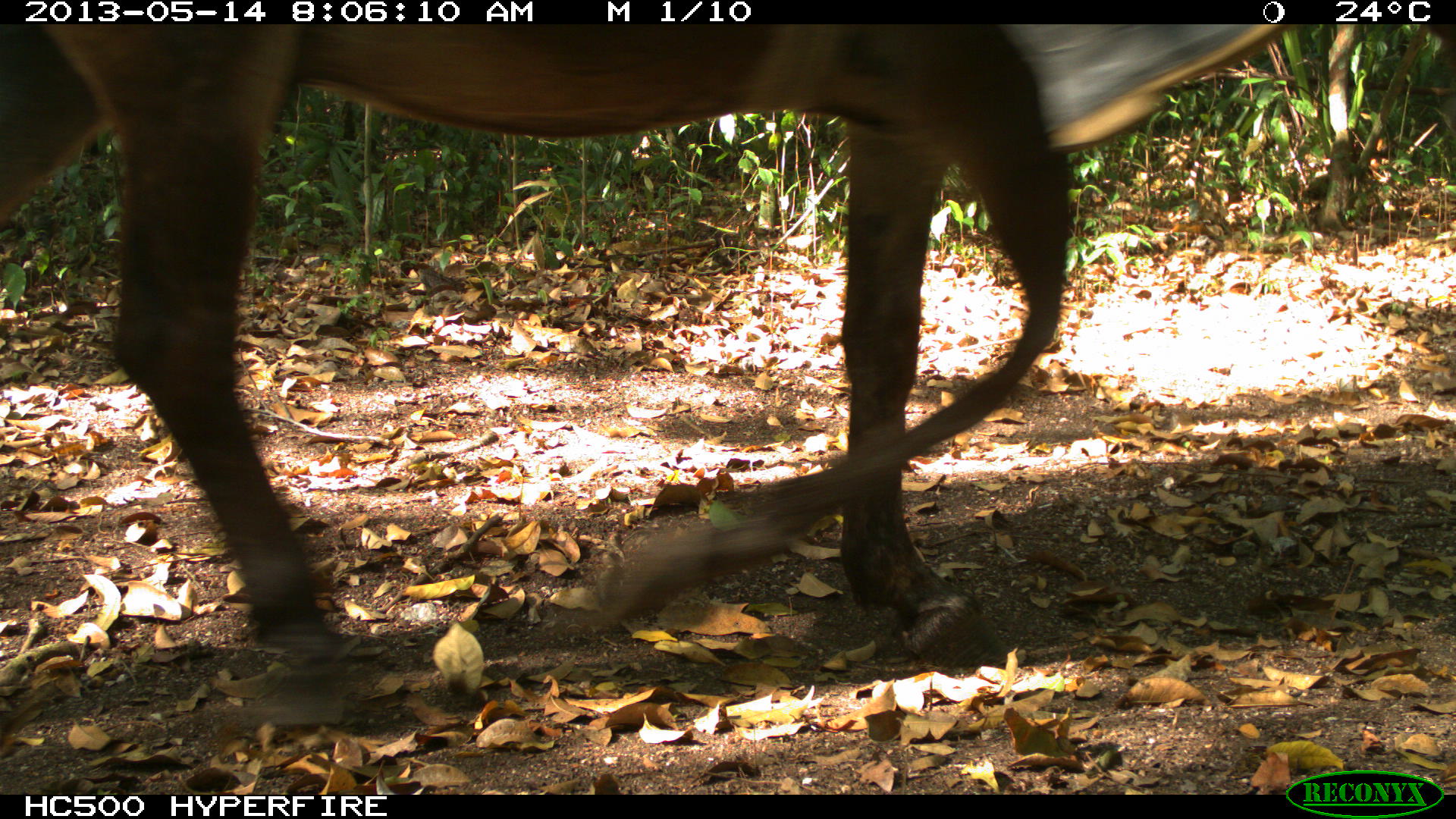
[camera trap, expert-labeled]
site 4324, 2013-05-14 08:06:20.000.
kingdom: Animalia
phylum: Chordata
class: Mammalia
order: Perissodactyla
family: Equidae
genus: Equus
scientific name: Equus ferus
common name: wild horse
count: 1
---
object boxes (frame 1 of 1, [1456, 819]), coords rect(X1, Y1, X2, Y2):
equus ferus: rect(0, 19, 1271, 722)